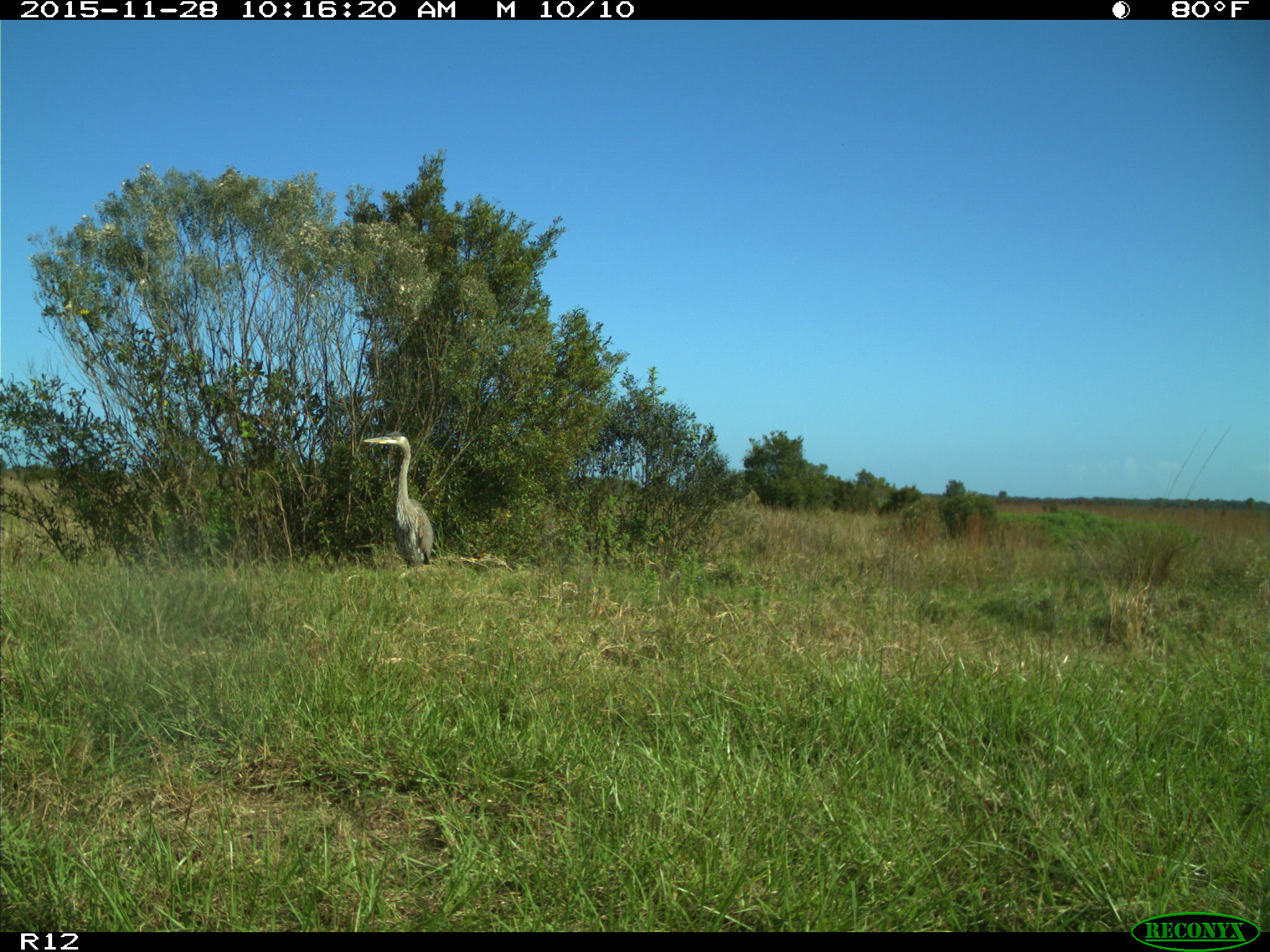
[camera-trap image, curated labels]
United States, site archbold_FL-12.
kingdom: Animalia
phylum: Chordata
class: Aves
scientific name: Aves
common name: birds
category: unidentified bird